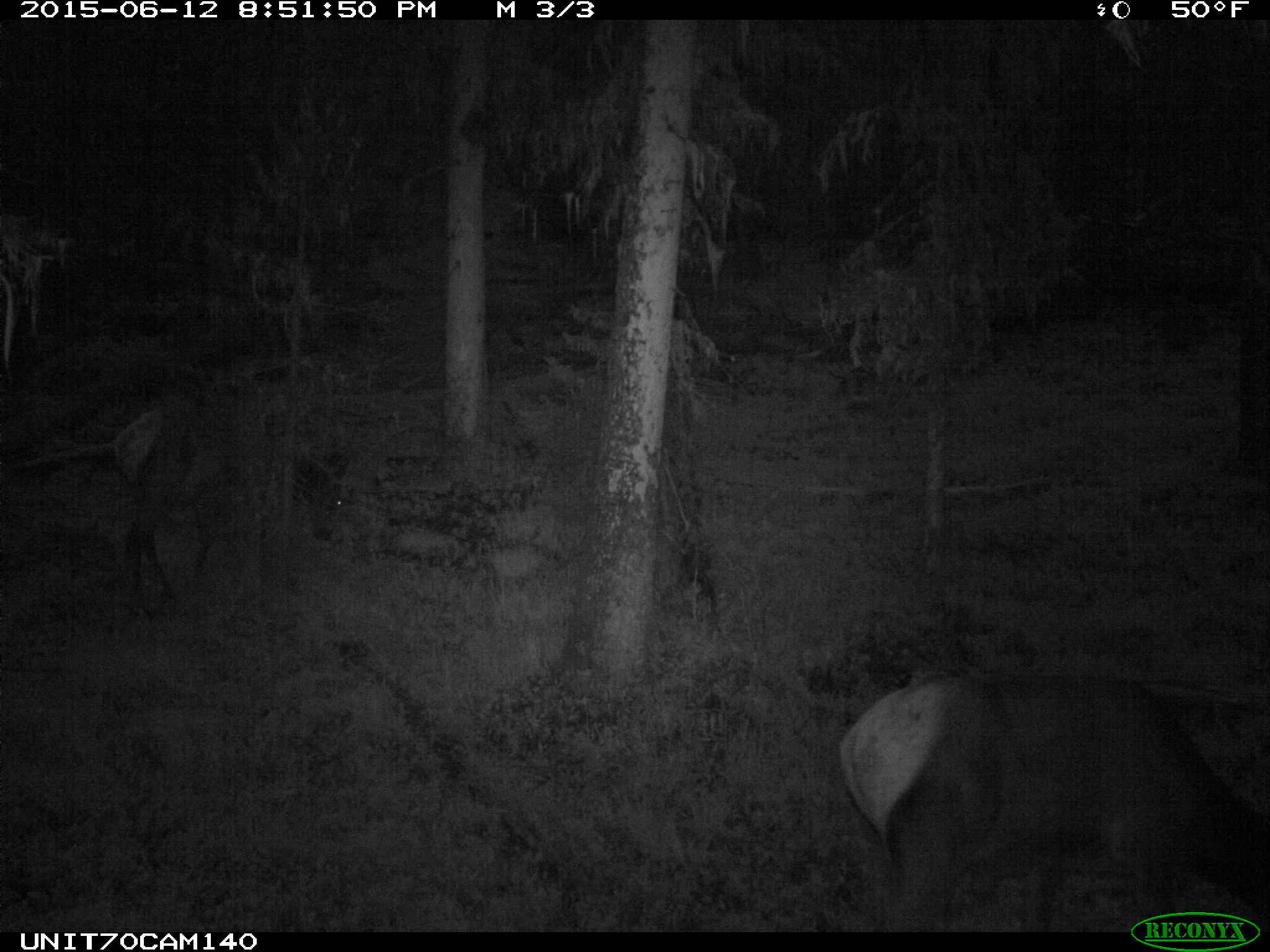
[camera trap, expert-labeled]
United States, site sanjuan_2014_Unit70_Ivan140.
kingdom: Animalia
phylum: Chordata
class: Mammalia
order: Artiodactyla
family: Cervidae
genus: Cervus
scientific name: Cervus elaphus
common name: red deer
Cervus elaphus (red deer).